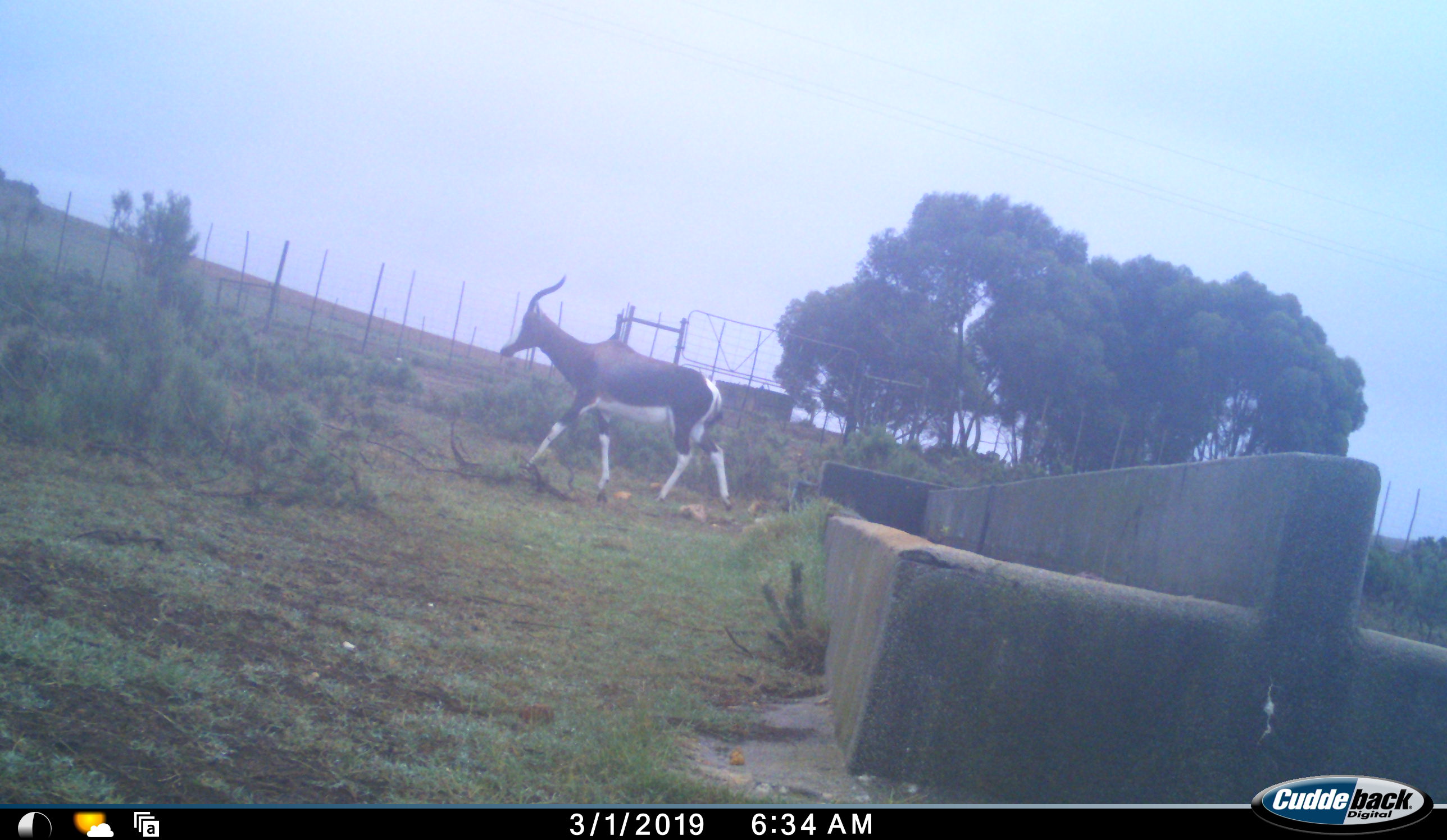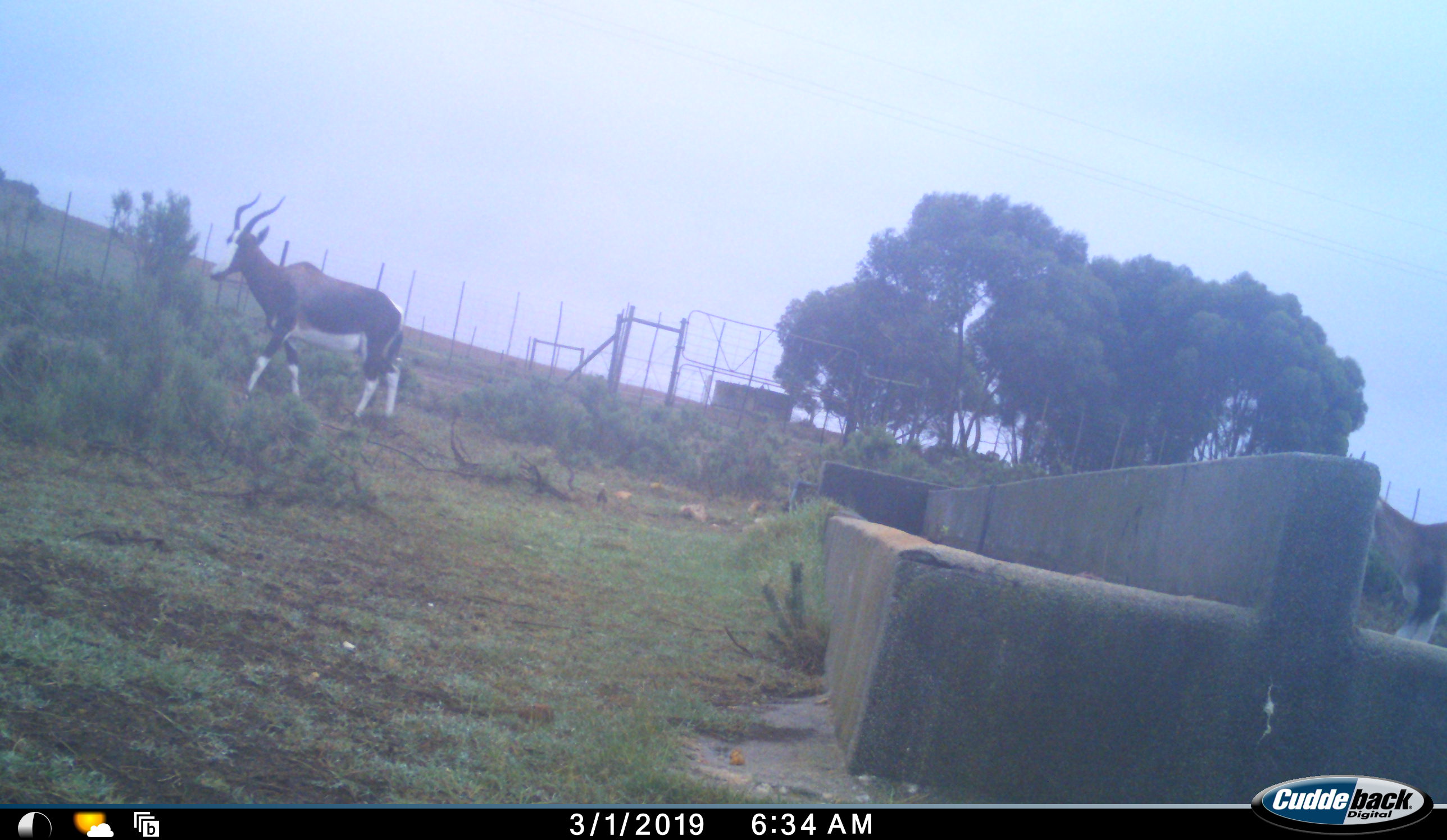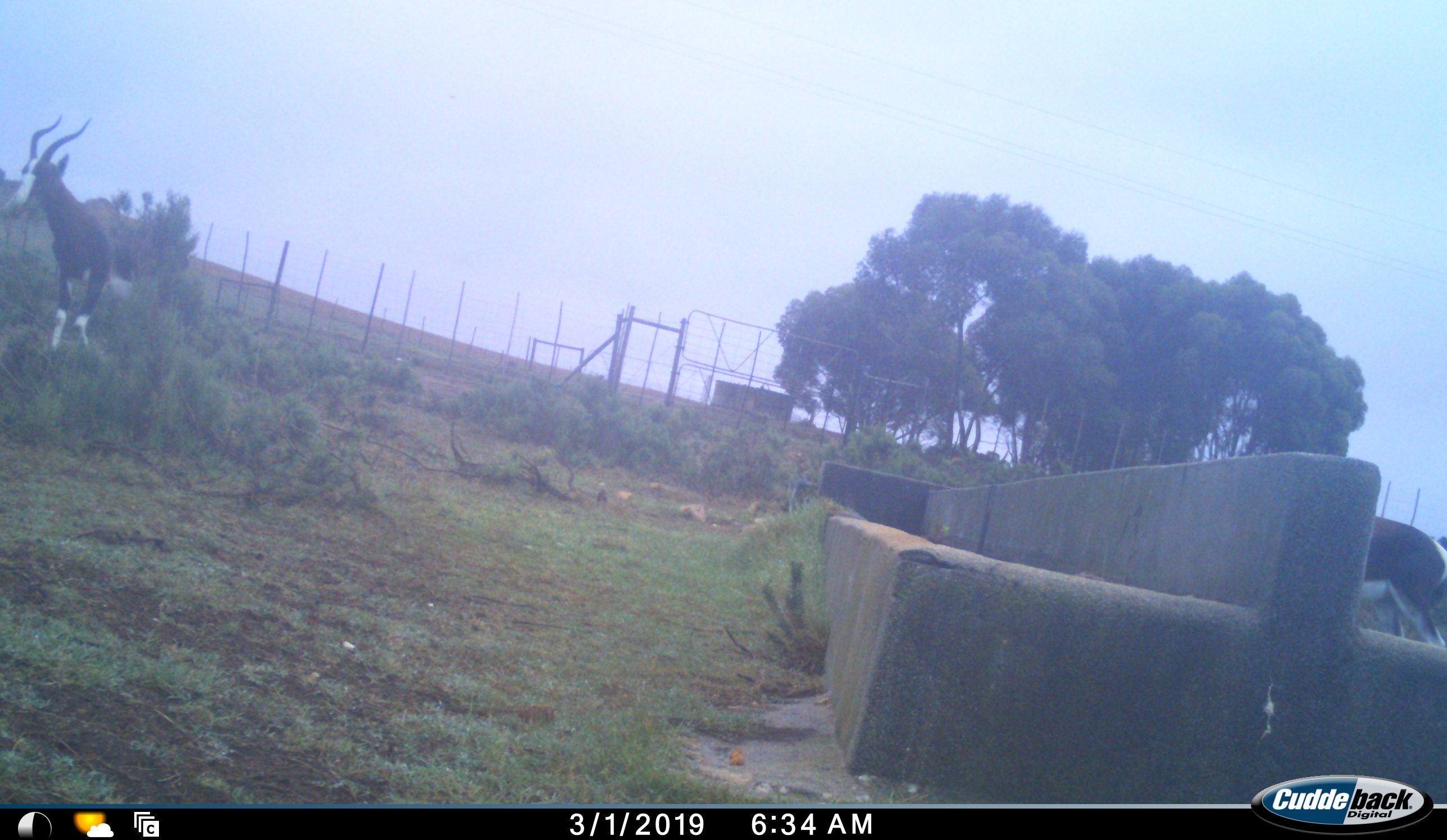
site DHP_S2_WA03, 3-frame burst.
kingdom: Animalia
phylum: Chordata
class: Mammalia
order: Artiodactyla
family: Bovidae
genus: Damaliscus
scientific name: Damaliscus pygargus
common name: bontebok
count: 2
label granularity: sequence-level